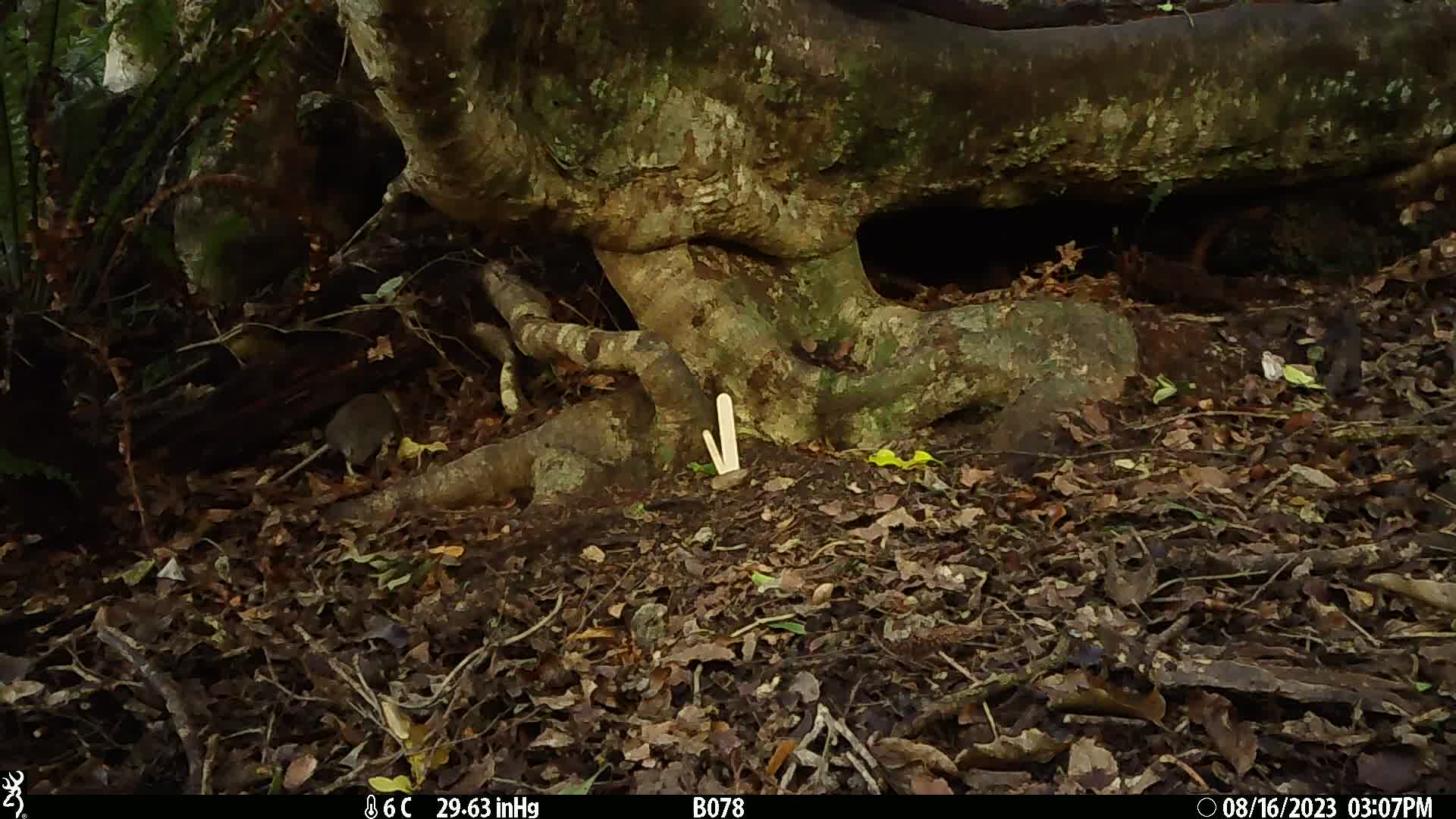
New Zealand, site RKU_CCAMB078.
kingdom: Animalia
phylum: Chordata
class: Mammalia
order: Rodentia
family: Muridae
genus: Rattus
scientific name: Rattus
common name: rat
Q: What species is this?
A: Rat (Rattus).